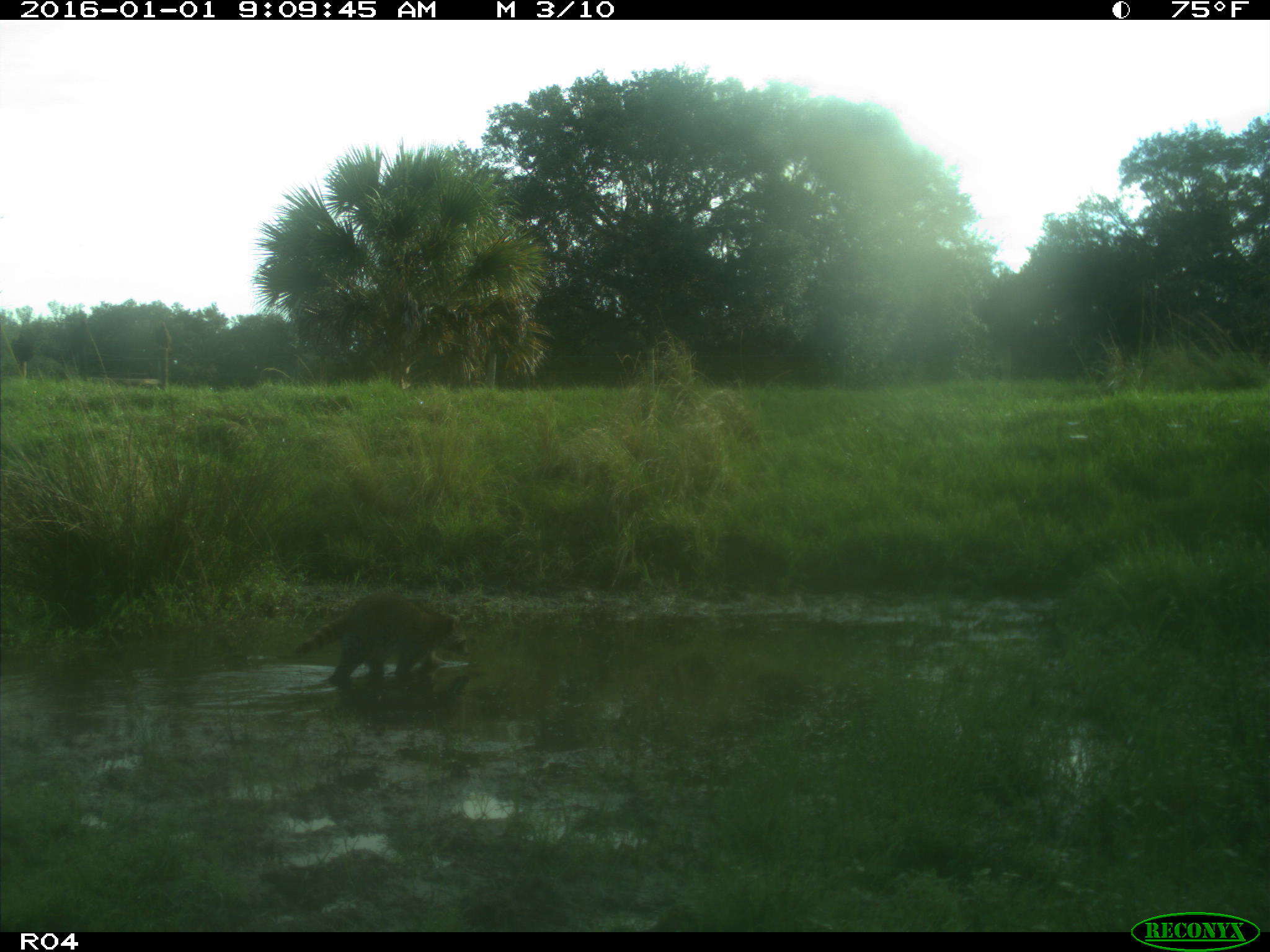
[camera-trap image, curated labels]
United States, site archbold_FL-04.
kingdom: Animalia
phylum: Chordata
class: Mammalia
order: Carnivora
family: Procyonidae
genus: Procyon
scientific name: Procyon lotor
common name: common raccoon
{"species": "Procyon lotor (common raccoon)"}